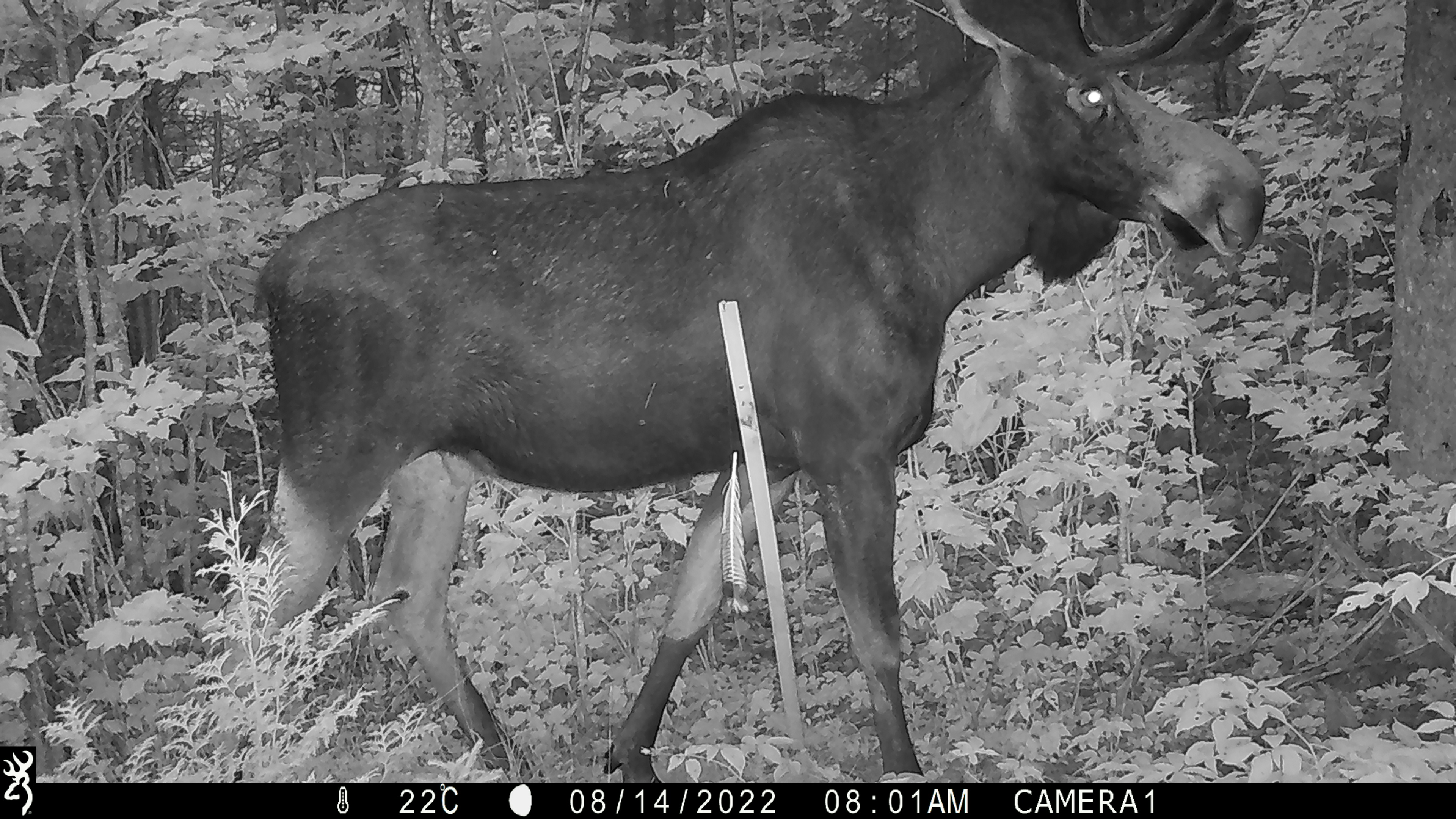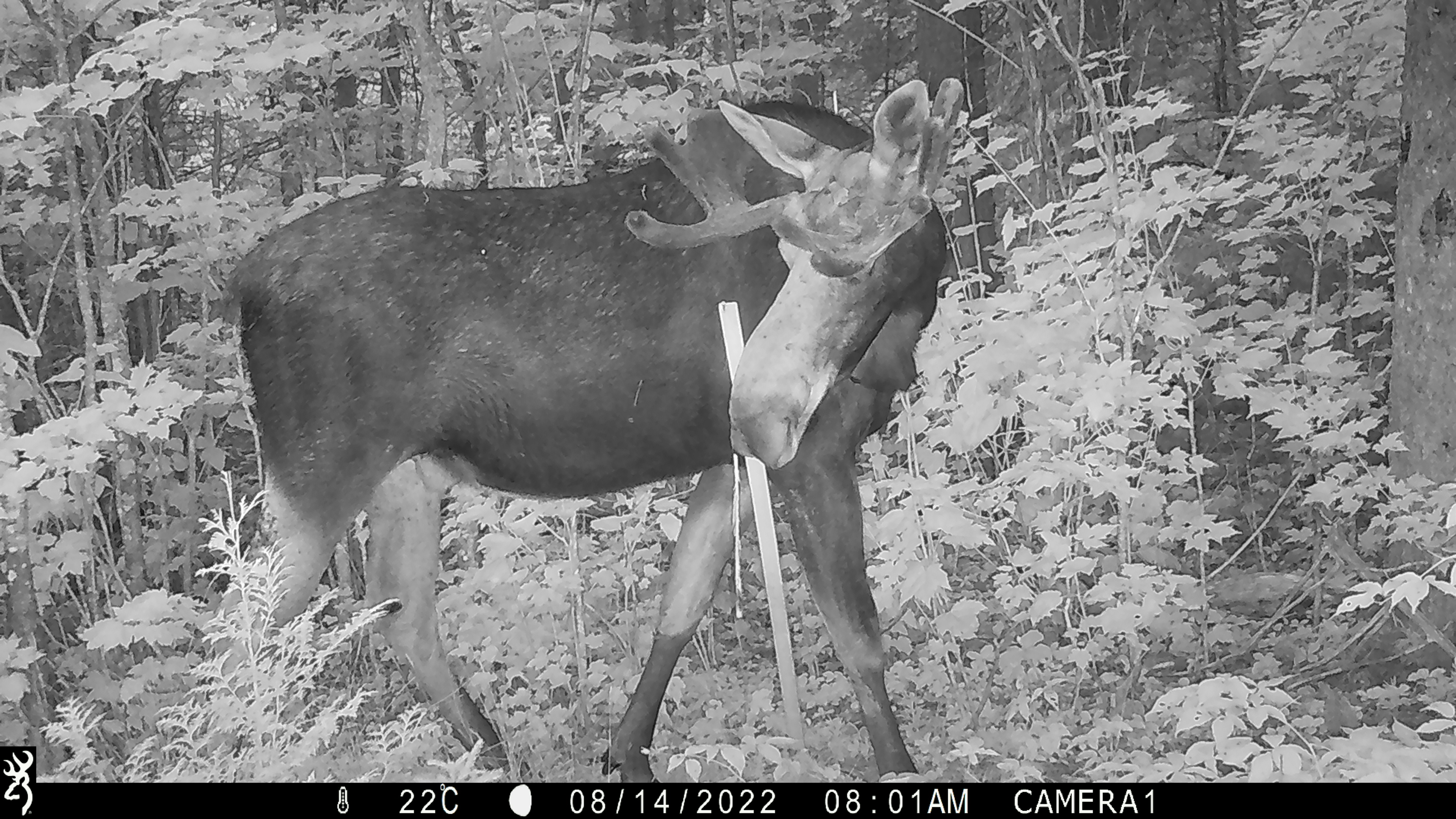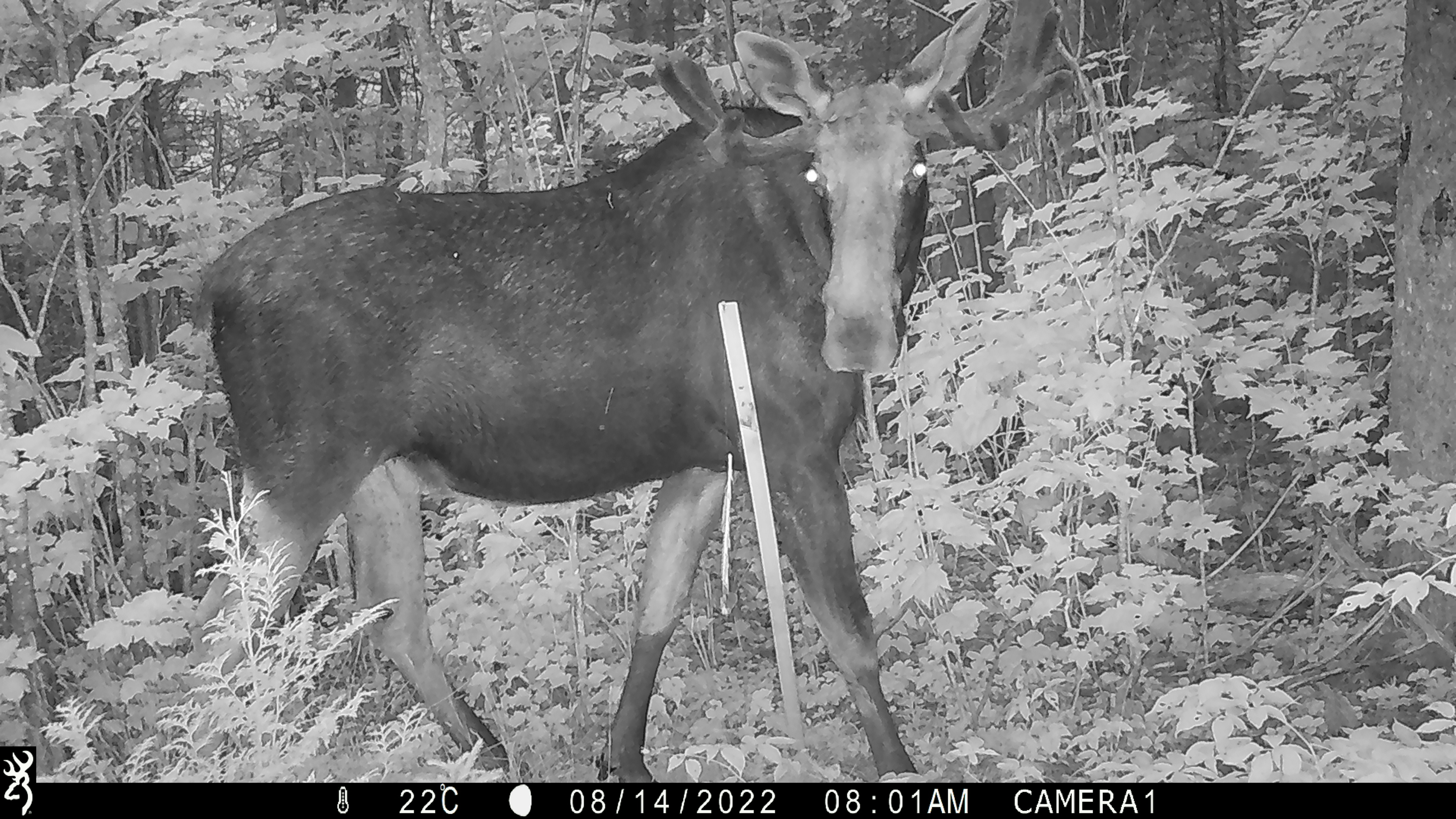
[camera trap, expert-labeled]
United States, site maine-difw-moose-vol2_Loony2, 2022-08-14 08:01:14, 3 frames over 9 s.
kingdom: Animalia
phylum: Chordata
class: Mammalia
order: Artiodactyla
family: Cervidae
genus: Alces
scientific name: Alces alces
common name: moose